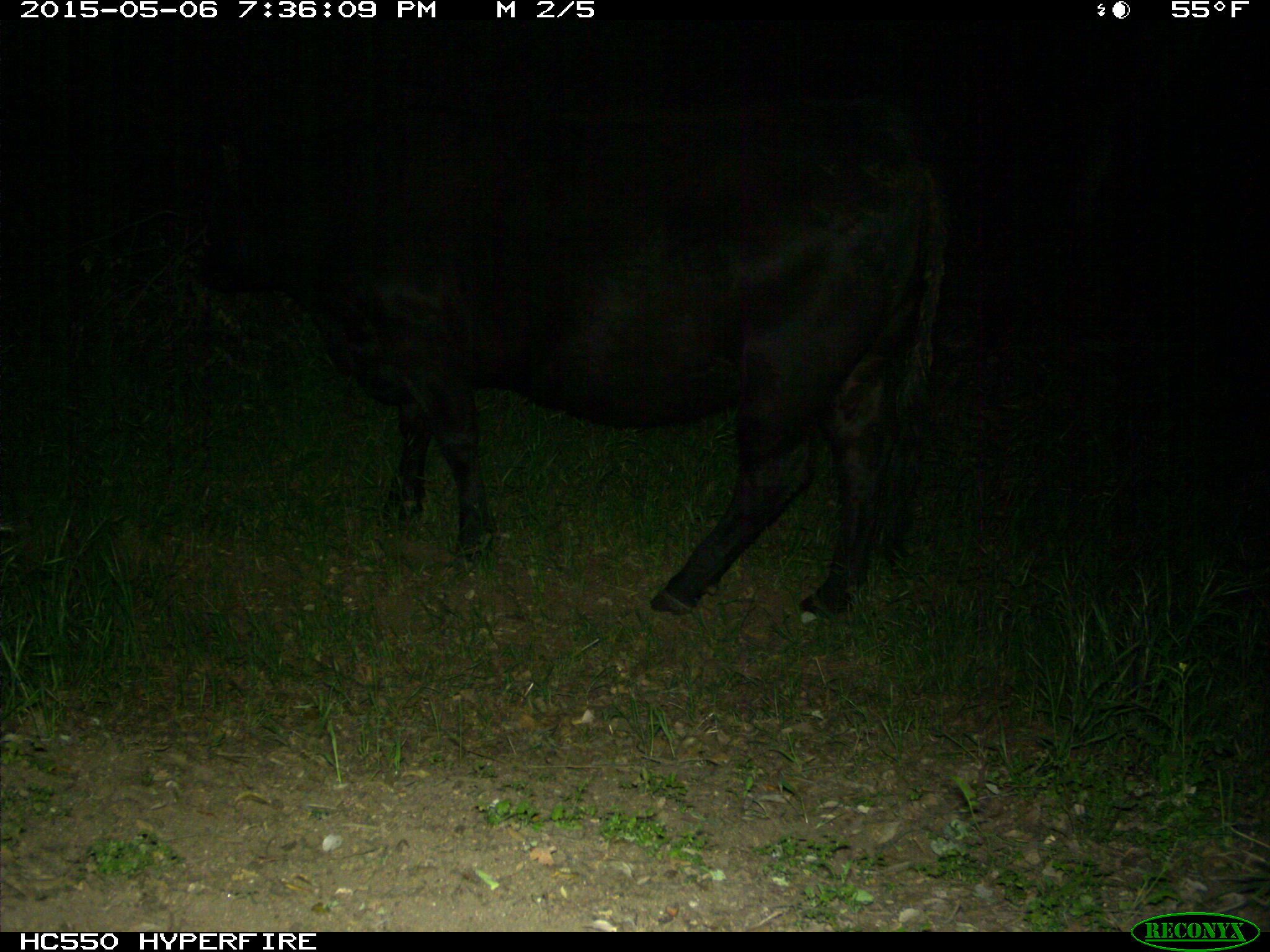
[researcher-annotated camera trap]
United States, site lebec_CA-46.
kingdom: Animalia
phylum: Chordata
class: Mammalia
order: Artiodactyla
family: Bovidae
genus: Bos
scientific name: Bos taurus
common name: domestic cow